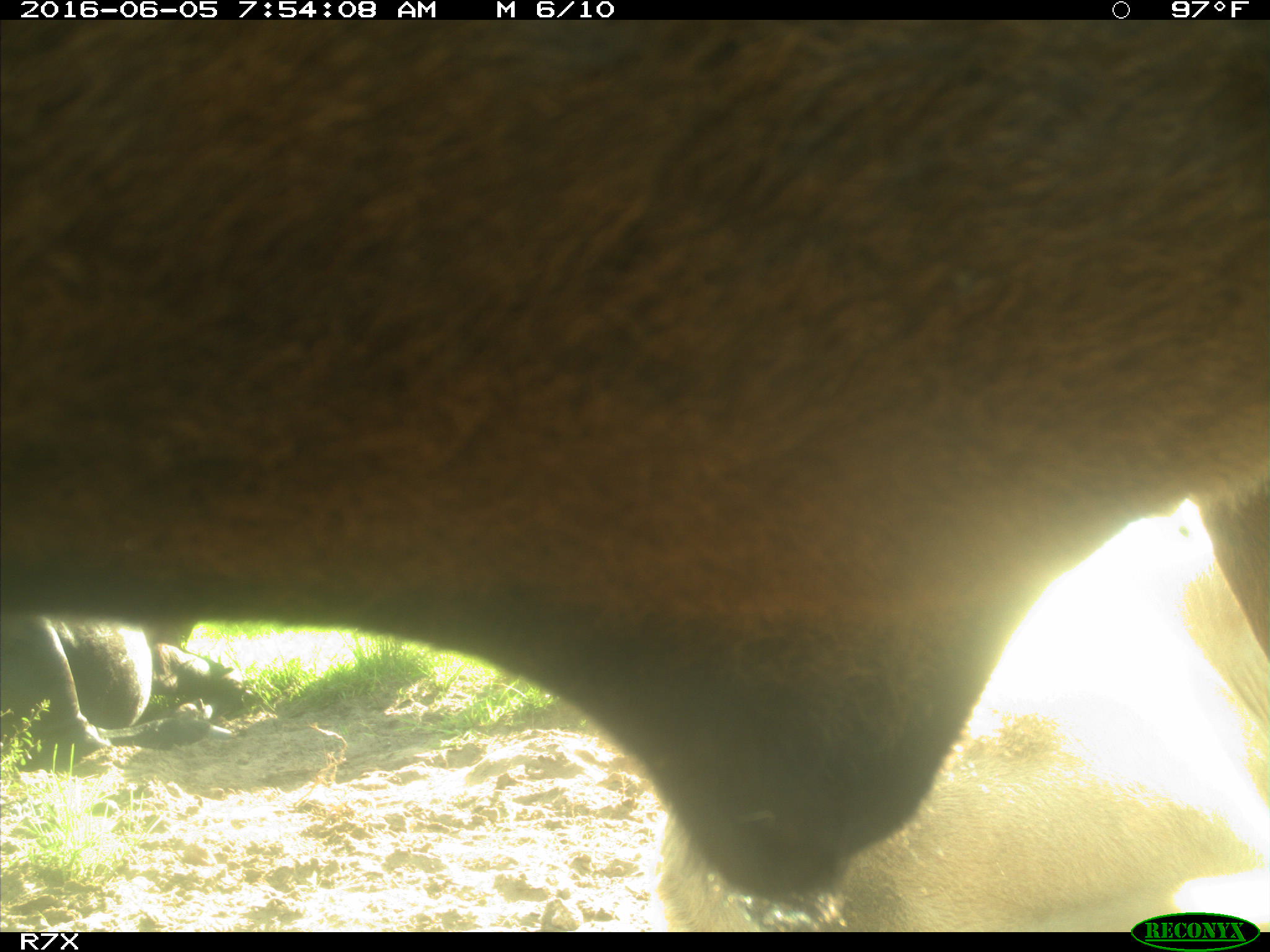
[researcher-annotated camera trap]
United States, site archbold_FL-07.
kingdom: Animalia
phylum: Chordata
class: Mammalia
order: Artiodactyla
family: Bovidae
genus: Bos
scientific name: Bos taurus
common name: domestic cow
Bos taurus (domestic cow).